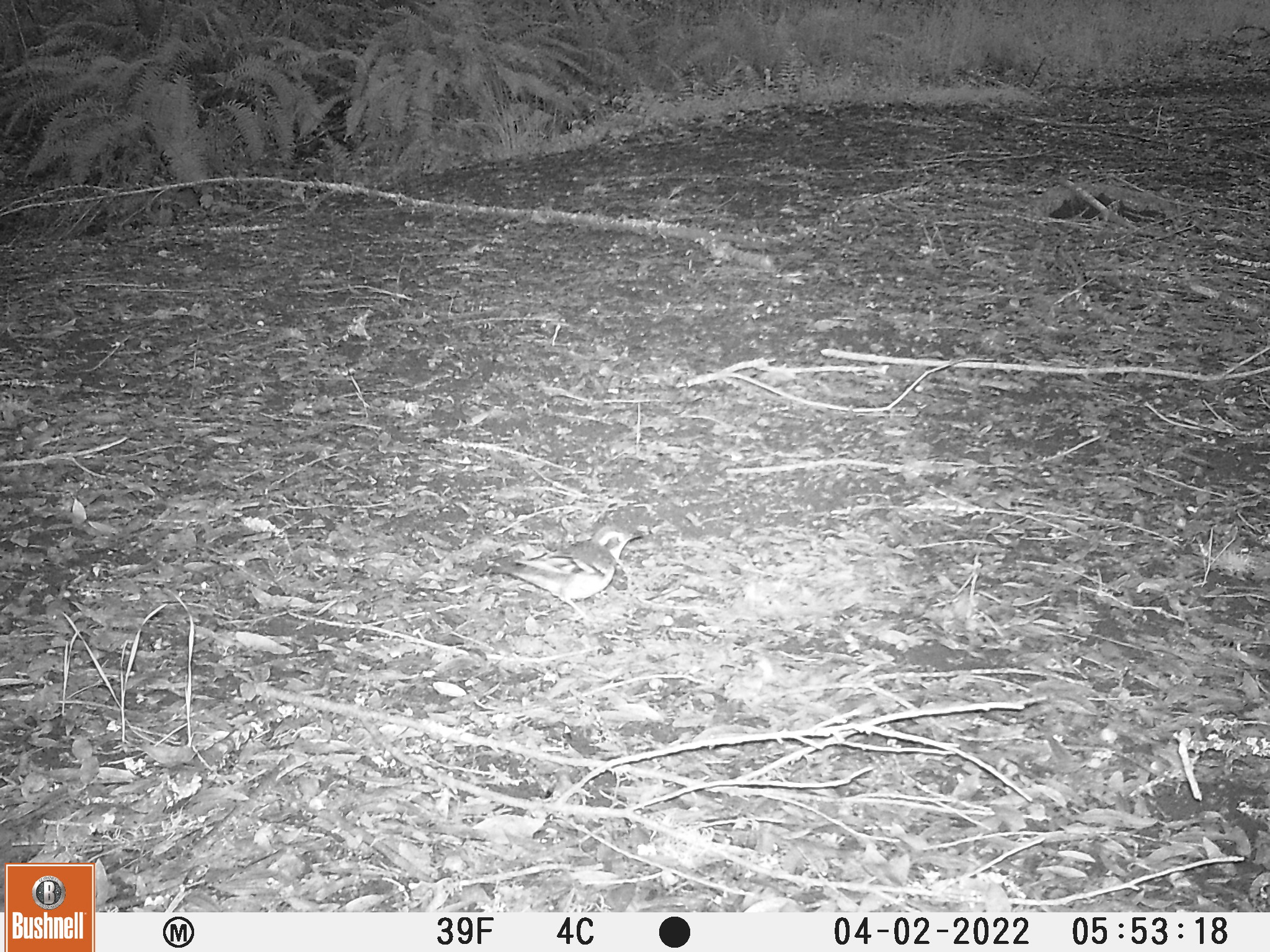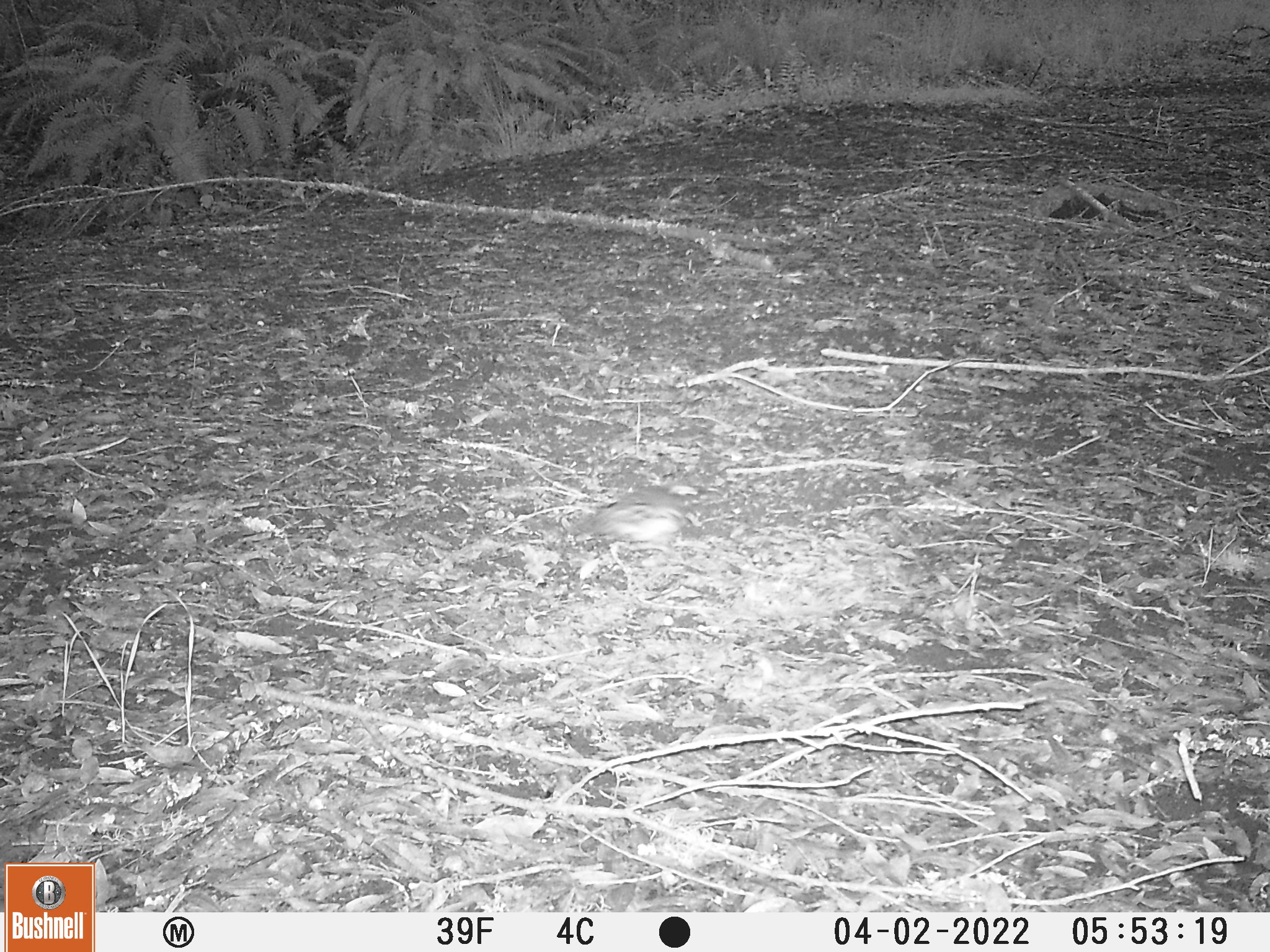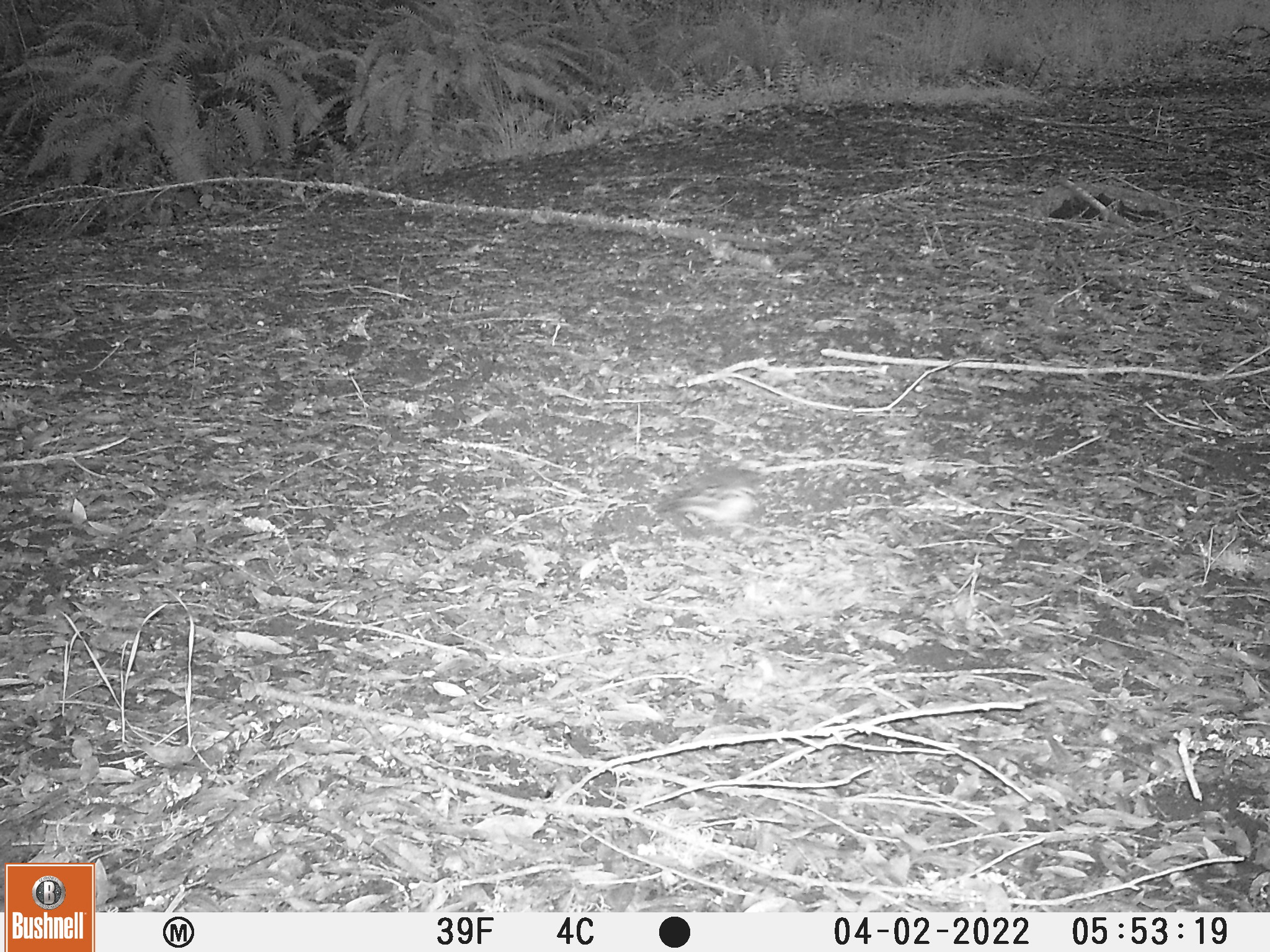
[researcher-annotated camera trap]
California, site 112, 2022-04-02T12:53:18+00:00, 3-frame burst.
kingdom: Animalia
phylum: Chordata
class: Aves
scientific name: Aves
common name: bird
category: unknown bird